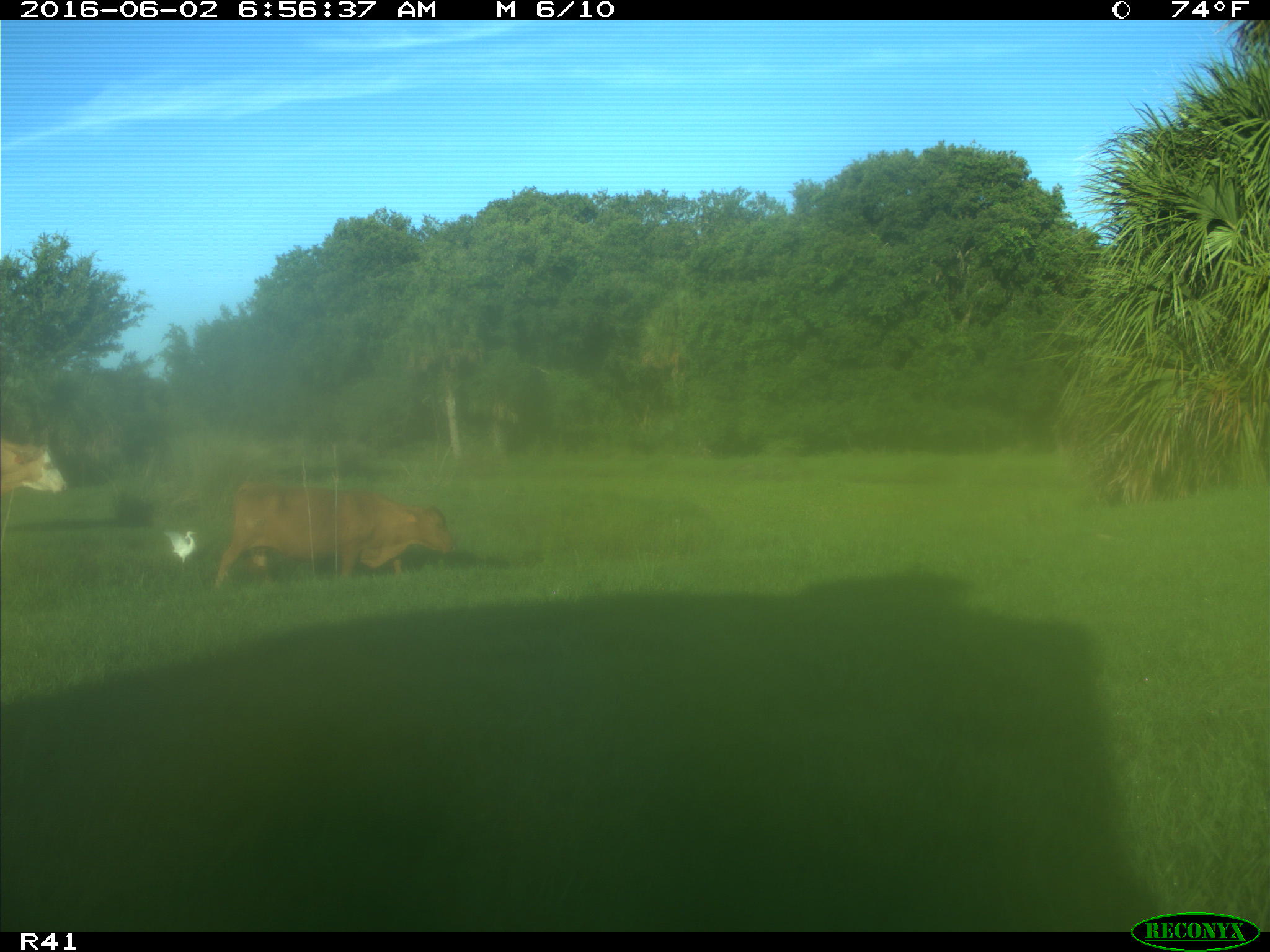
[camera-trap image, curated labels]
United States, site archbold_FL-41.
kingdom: Animalia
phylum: Chordata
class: Mammalia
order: Artiodactyla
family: Bovidae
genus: Bos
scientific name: Bos taurus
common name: domestic cow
Bos taurus (domestic cow).